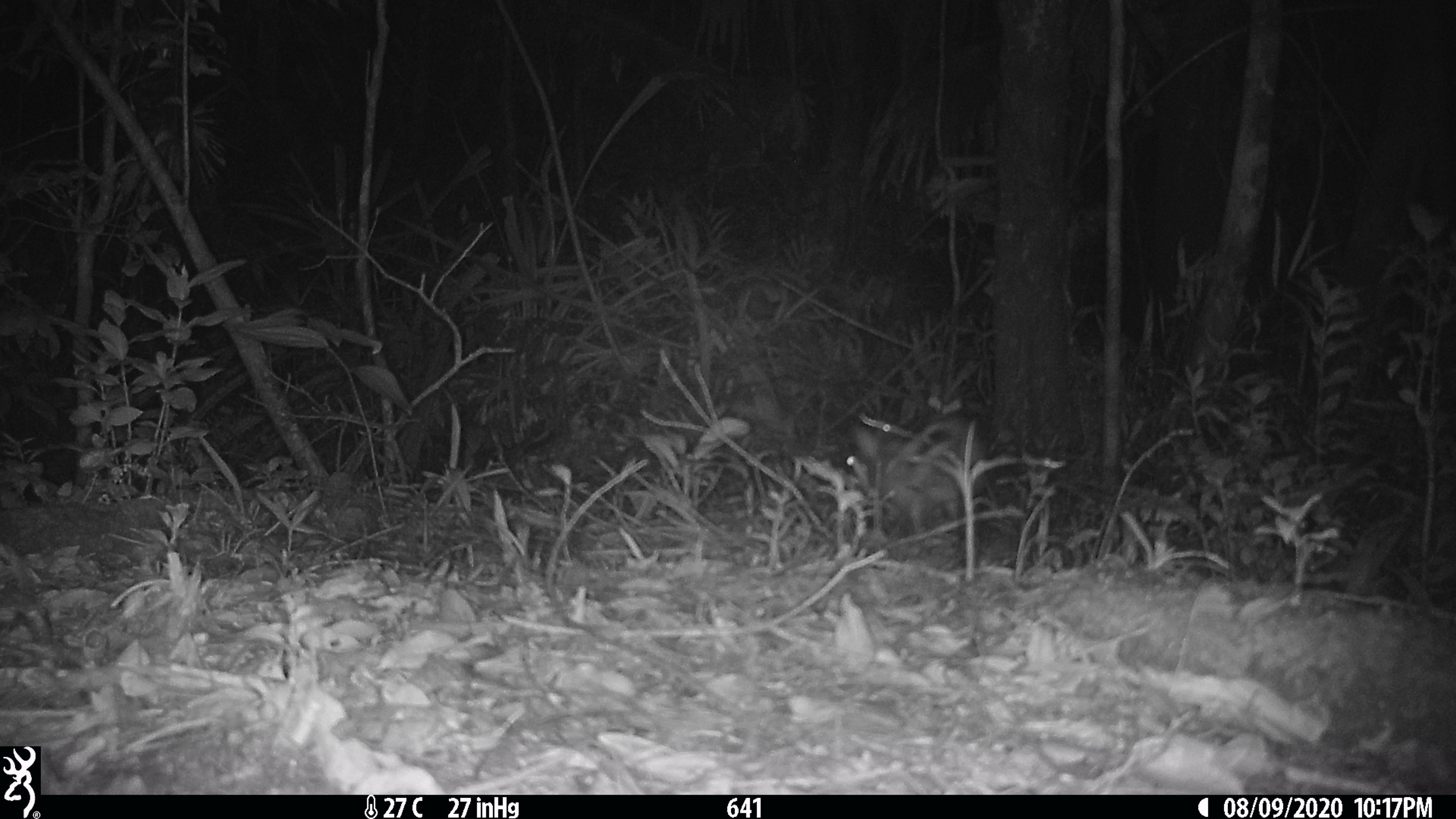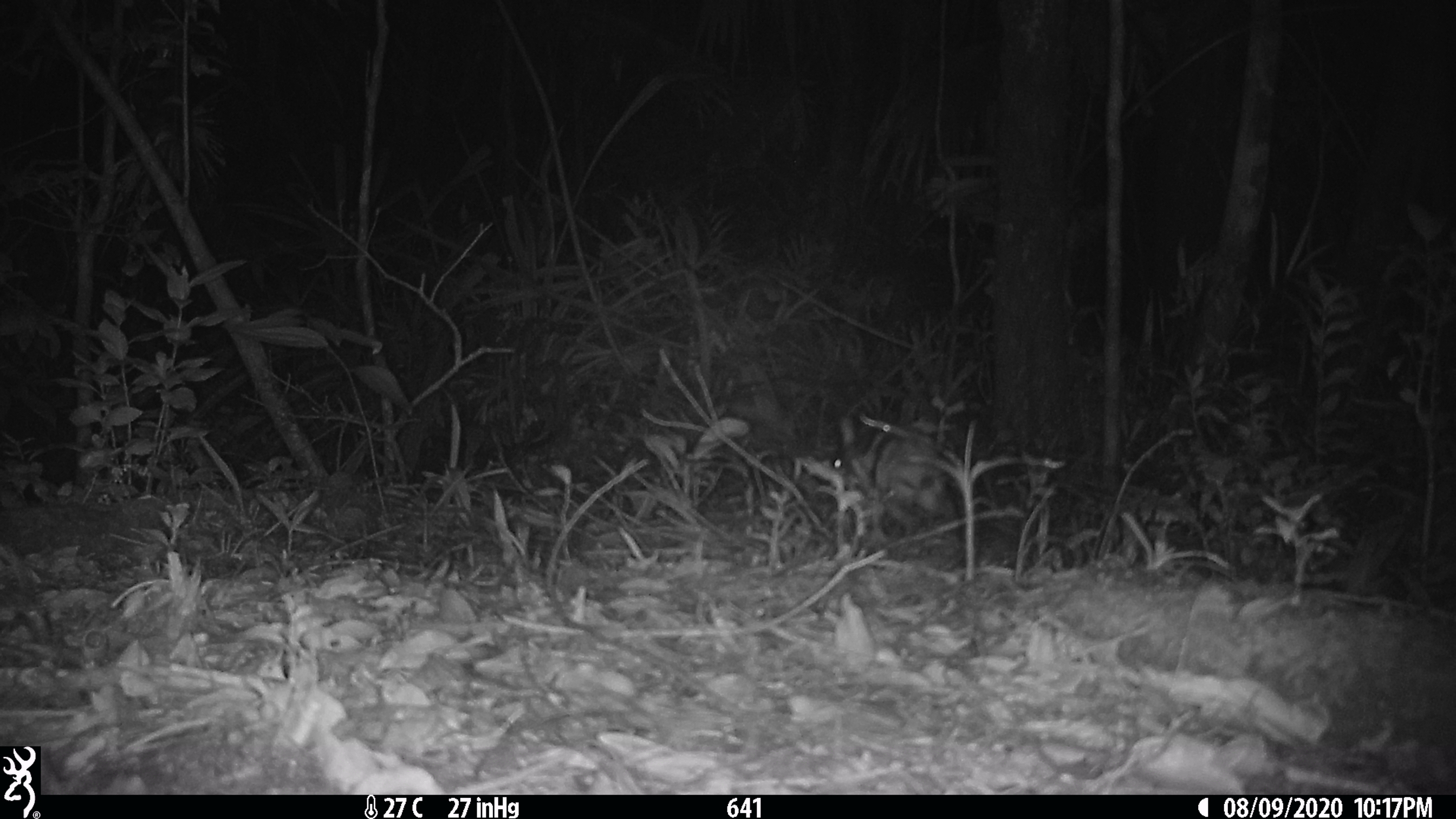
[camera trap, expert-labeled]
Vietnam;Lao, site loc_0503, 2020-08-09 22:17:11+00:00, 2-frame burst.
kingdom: Animalia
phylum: Chordata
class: Mammalia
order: Lagomorpha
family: Leporidae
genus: Nesolagus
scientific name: Nesolagus timminsi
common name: annamite striped rabbit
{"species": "annamite striped rabbit (Nesolagus timminsi)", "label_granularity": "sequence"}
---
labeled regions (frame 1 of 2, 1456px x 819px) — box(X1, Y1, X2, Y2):
annamite striped rabbit: box(838, 409, 989, 534)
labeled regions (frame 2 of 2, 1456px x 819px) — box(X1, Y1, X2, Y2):
annamite striped rabbit: box(820, 434, 957, 536)